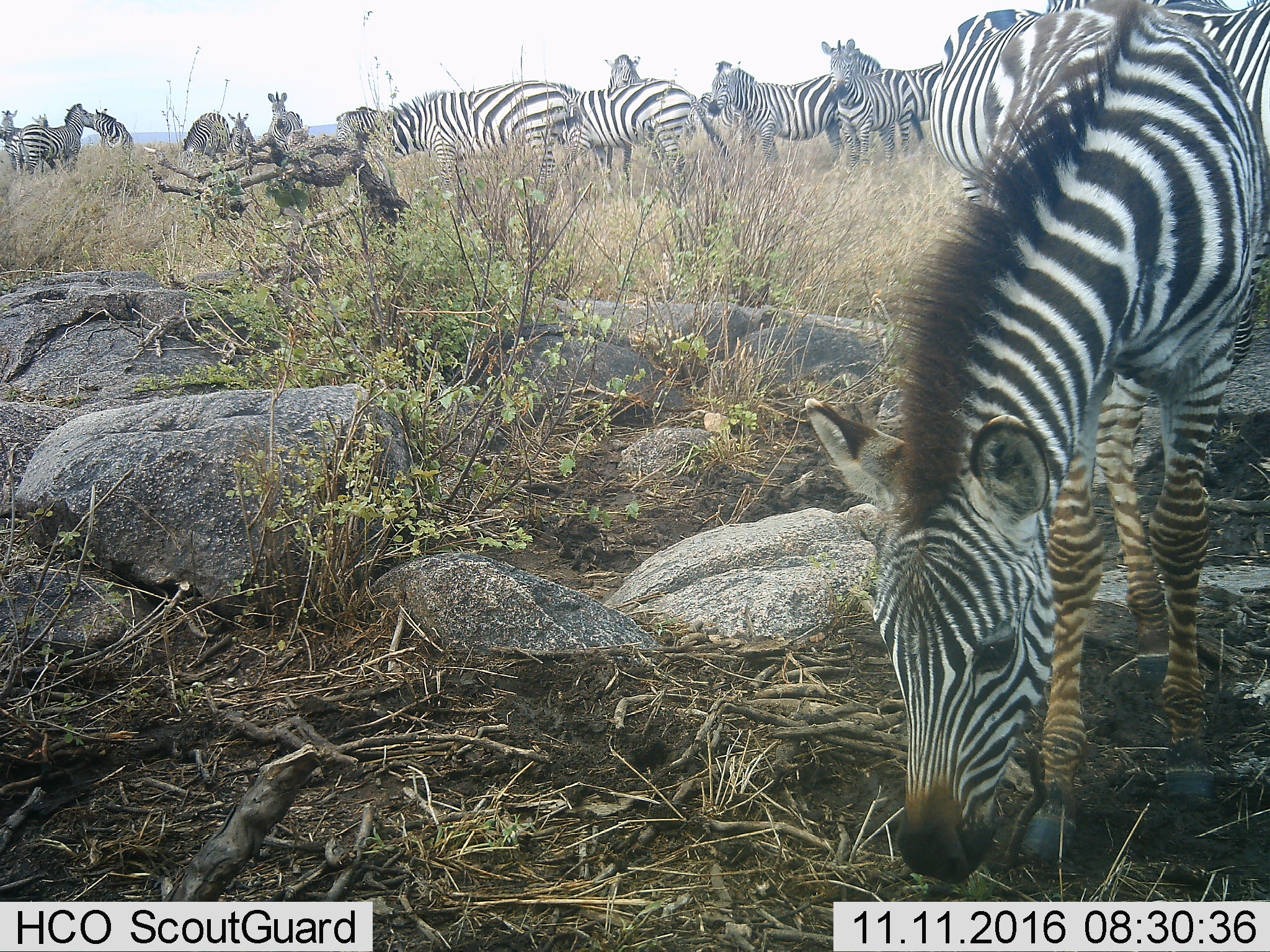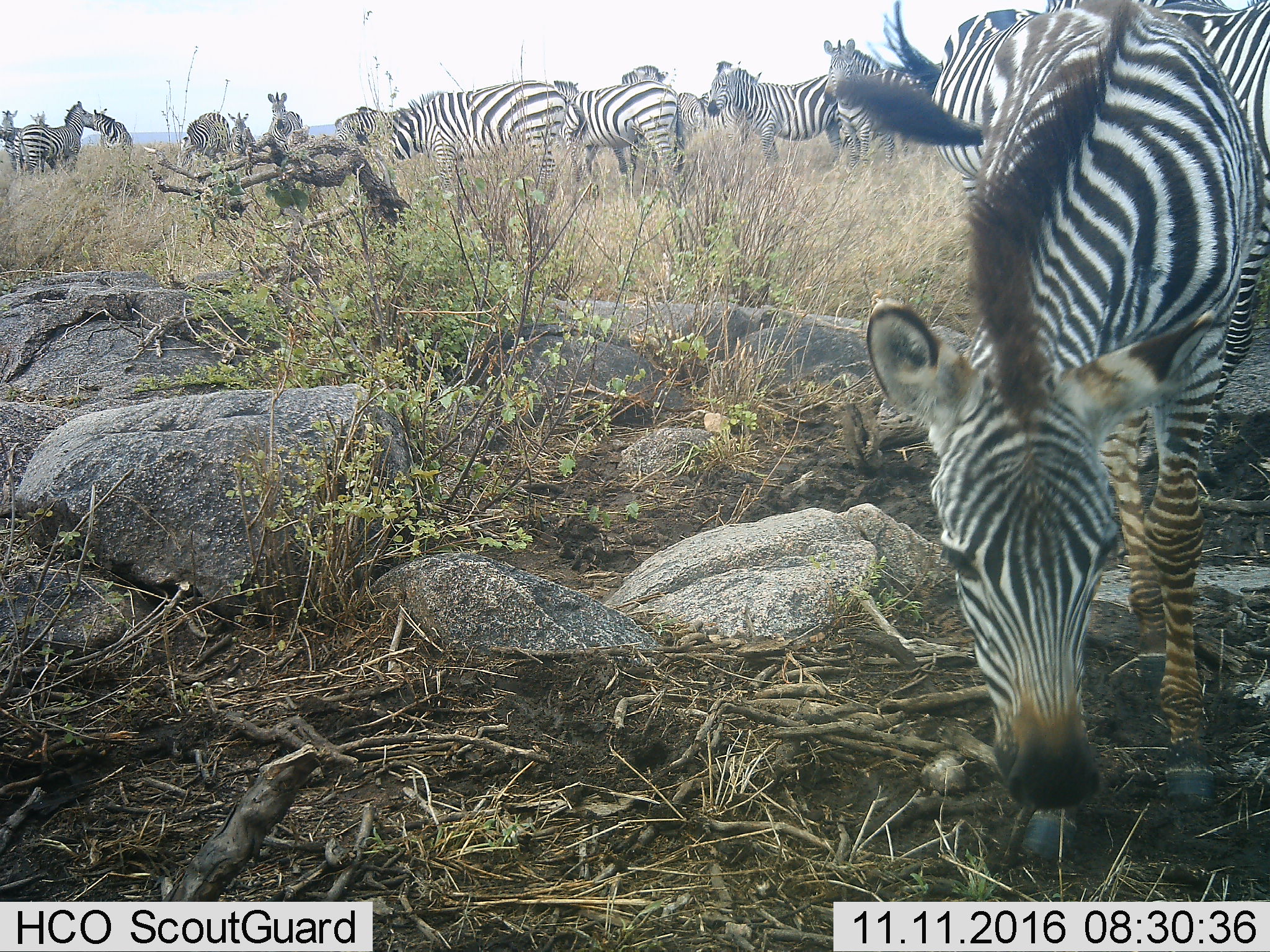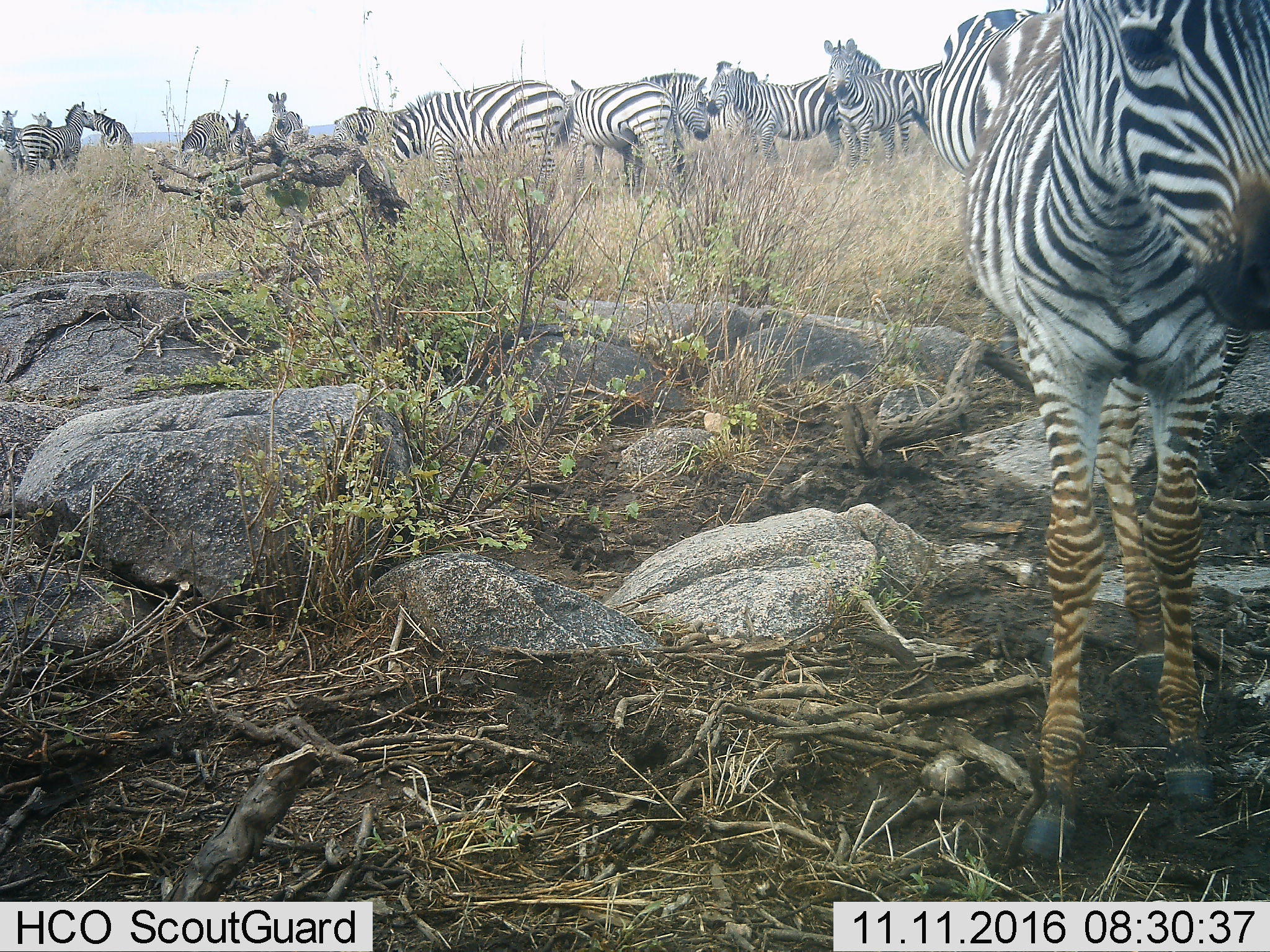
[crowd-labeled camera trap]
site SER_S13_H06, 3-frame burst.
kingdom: Animalia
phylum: Chordata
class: Mammalia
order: Perissodactyla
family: Equidae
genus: Equus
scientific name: Equus quagga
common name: plains zebra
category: zebraplains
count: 11-50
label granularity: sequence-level